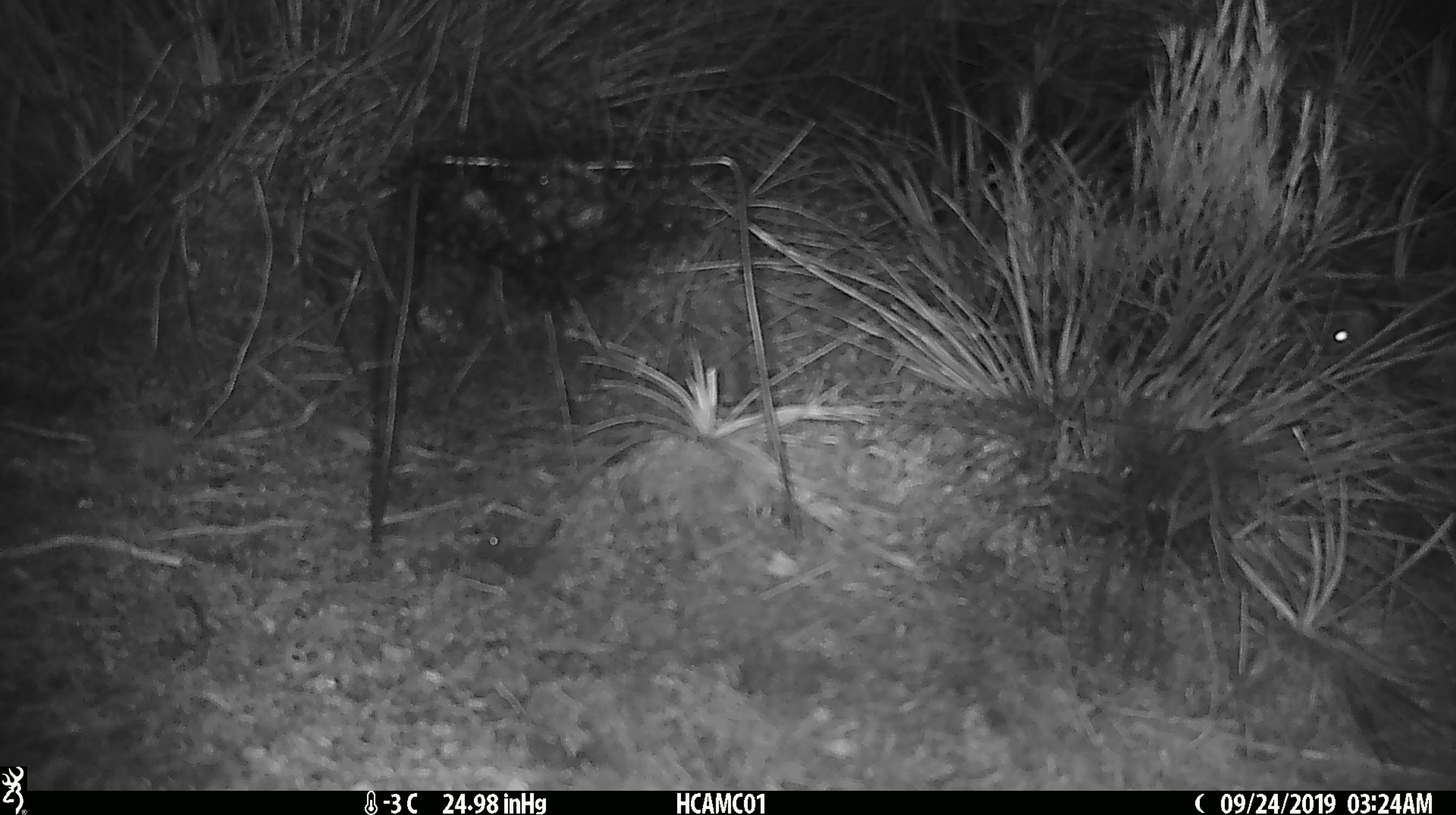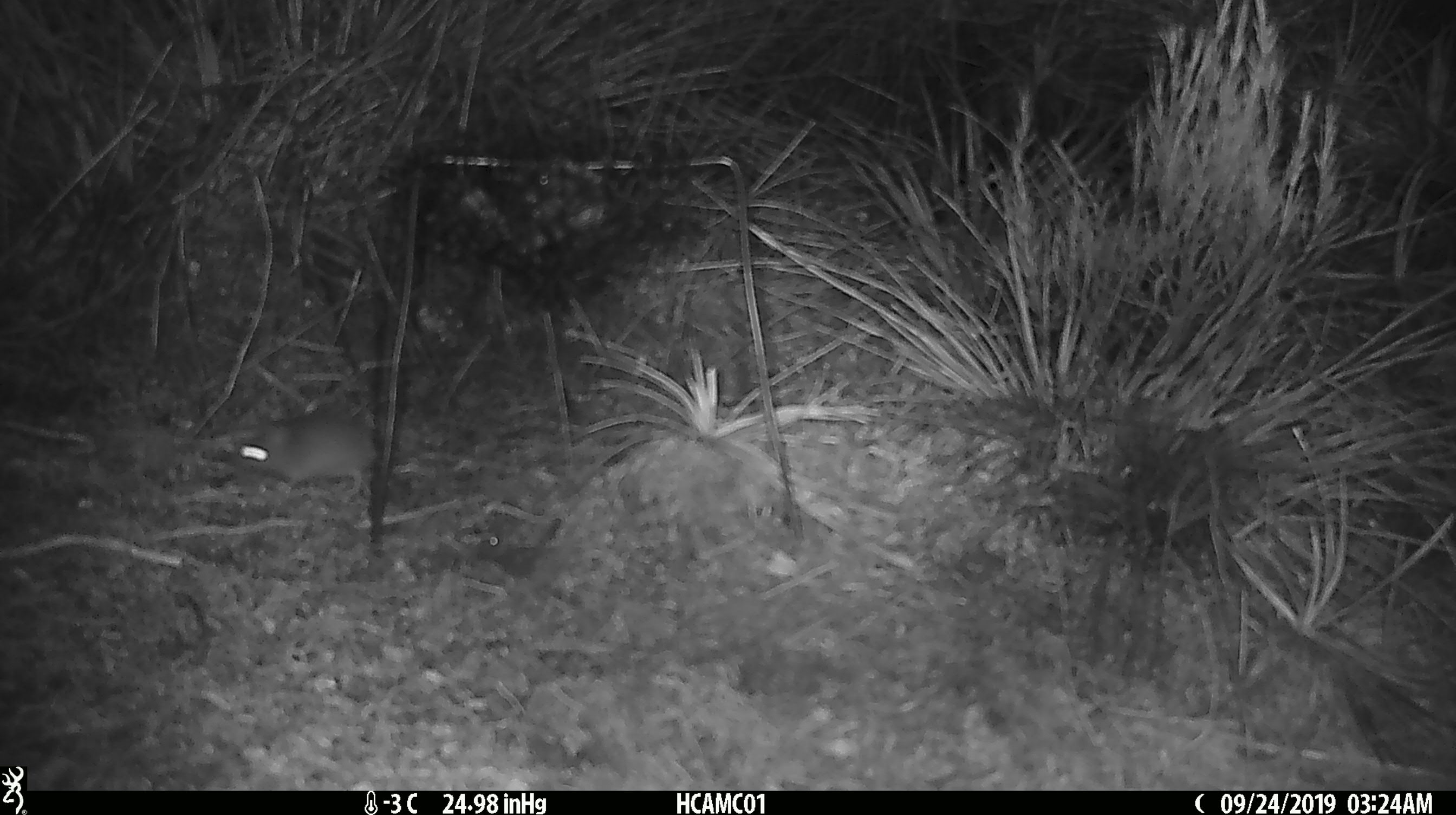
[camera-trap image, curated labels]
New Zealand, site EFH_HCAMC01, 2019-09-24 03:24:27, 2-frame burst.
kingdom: Animalia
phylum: Chordata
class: Mammalia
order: Rodentia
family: Muridae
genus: Mus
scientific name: Mus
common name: mouse